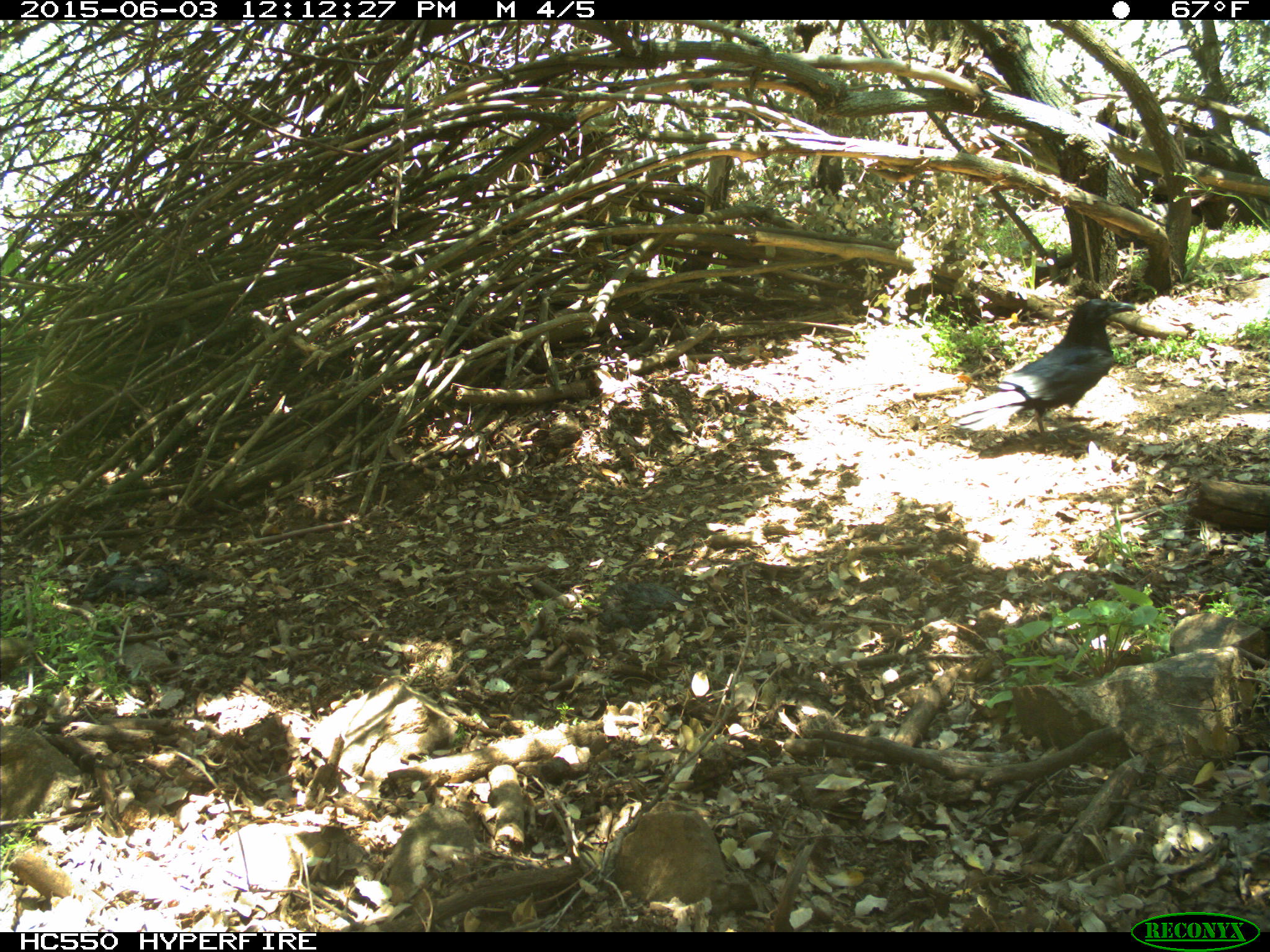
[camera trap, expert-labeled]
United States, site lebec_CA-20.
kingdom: Animalia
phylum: Chordata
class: Aves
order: Passeriformes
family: Corvidae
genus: Corvus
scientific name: Corvus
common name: crows and ravens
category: unidentified corvus